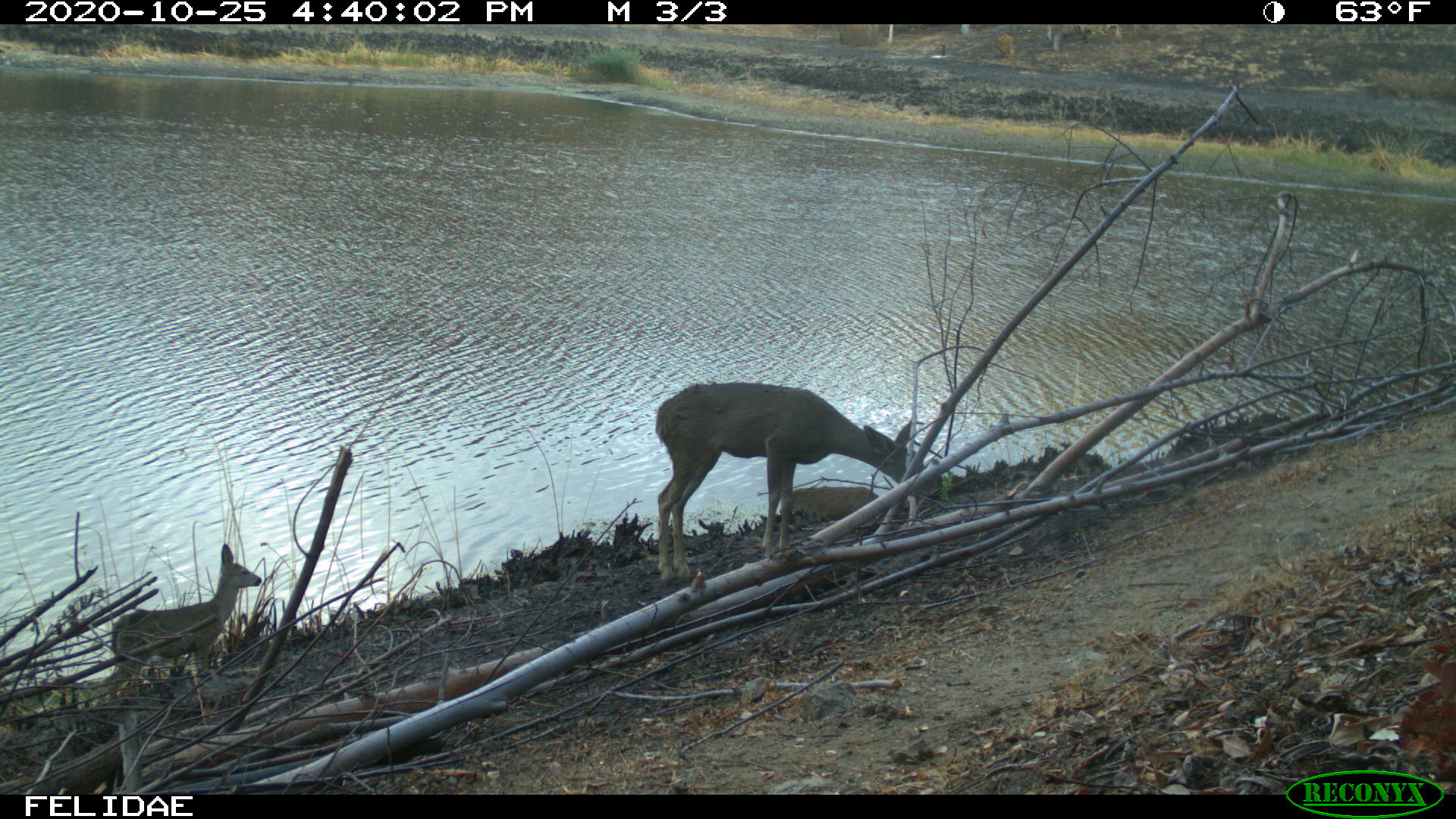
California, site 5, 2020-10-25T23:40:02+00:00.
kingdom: Animalia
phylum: Chordata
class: Mammalia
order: Artiodactyla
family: Cervidae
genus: Odocoileus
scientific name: Odocoileus hemionus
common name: mule deer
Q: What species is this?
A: Mule deer (Odocoileus hemionus).